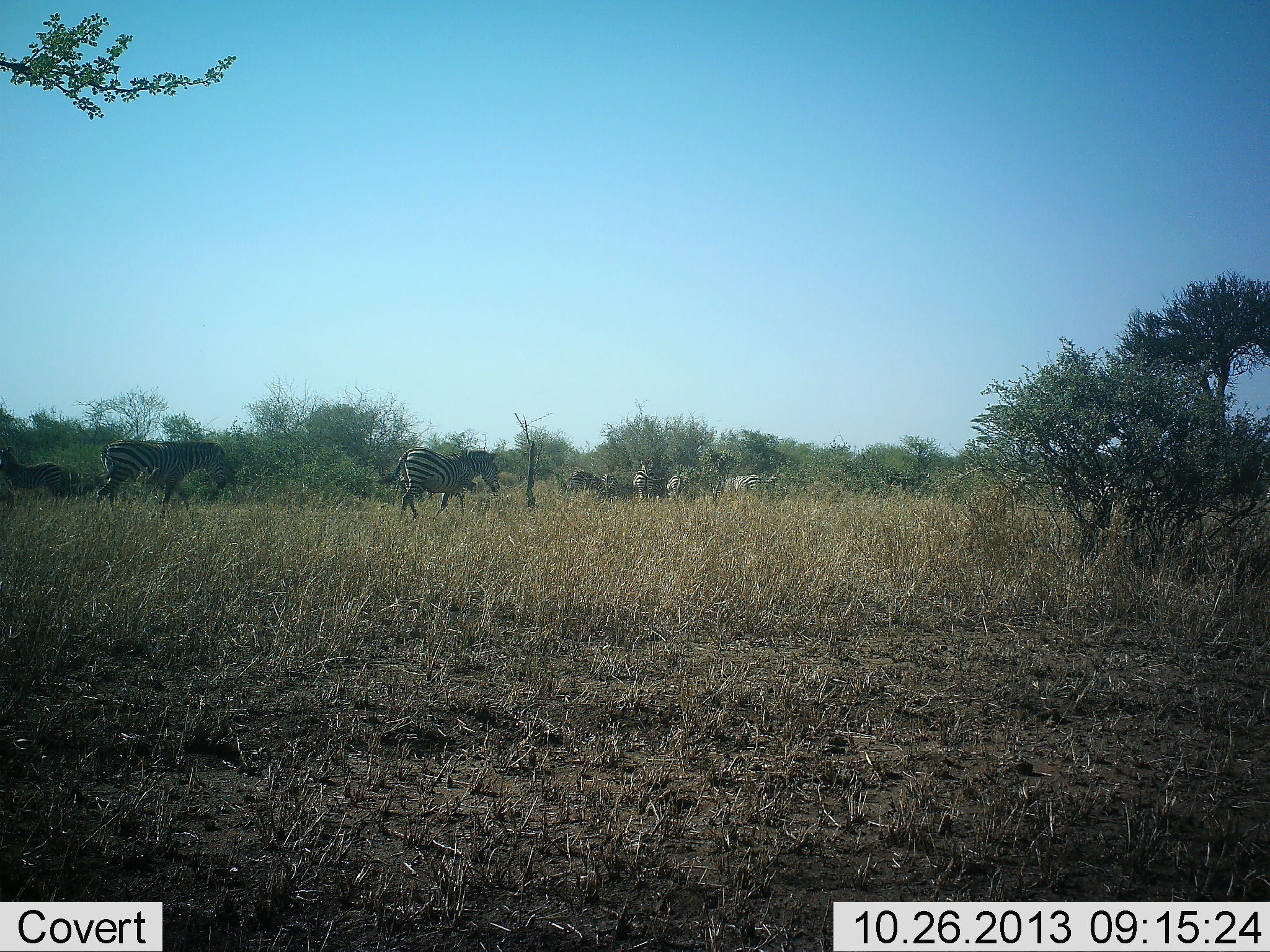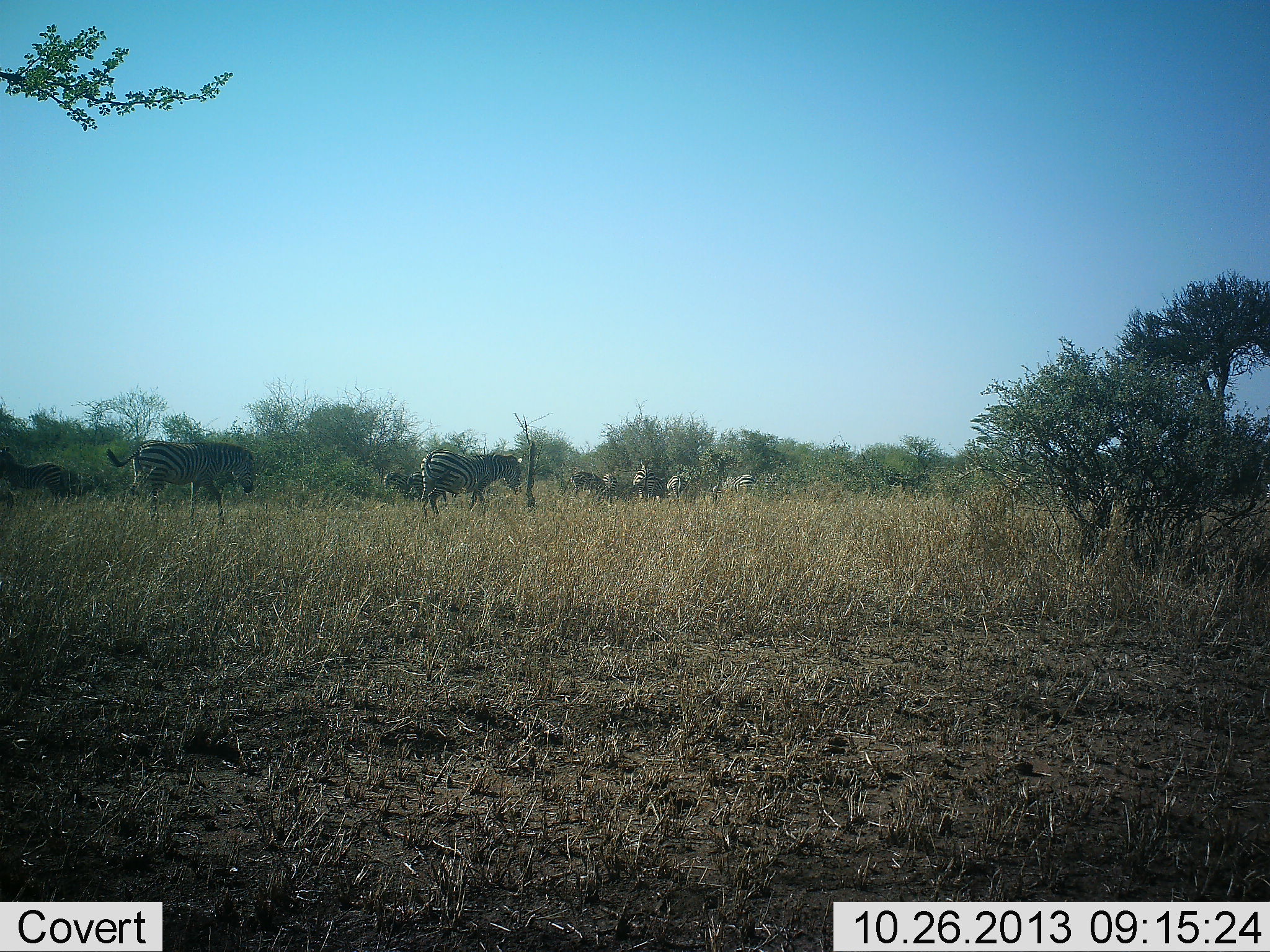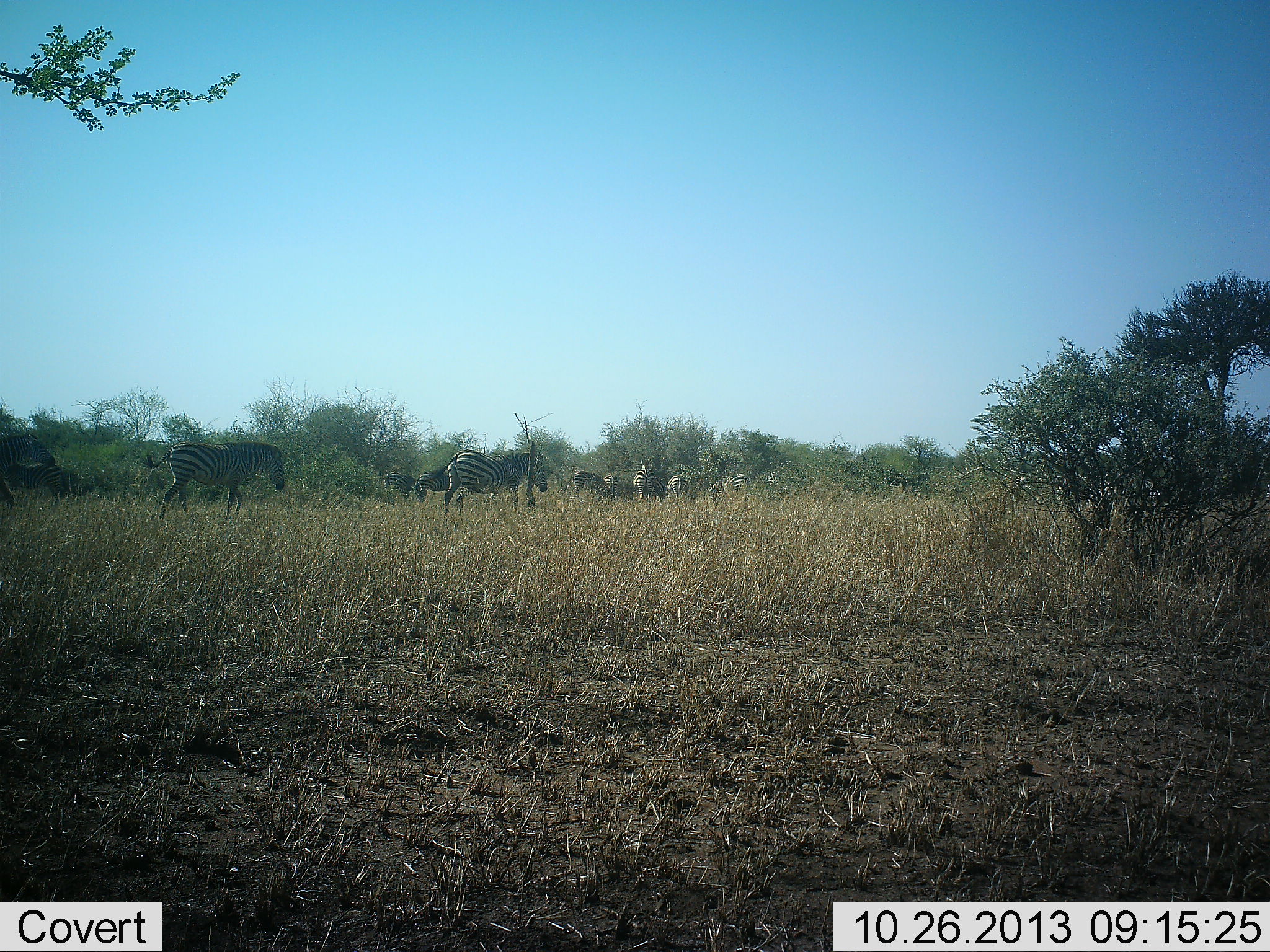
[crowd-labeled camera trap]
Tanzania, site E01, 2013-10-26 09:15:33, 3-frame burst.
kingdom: Animalia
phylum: Chordata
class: Mammalia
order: Perissodactyla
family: Equidae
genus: Equus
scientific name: Equus quagga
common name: plains zebra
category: zebra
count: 9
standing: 43%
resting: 4%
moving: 92%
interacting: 0%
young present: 0%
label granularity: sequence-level